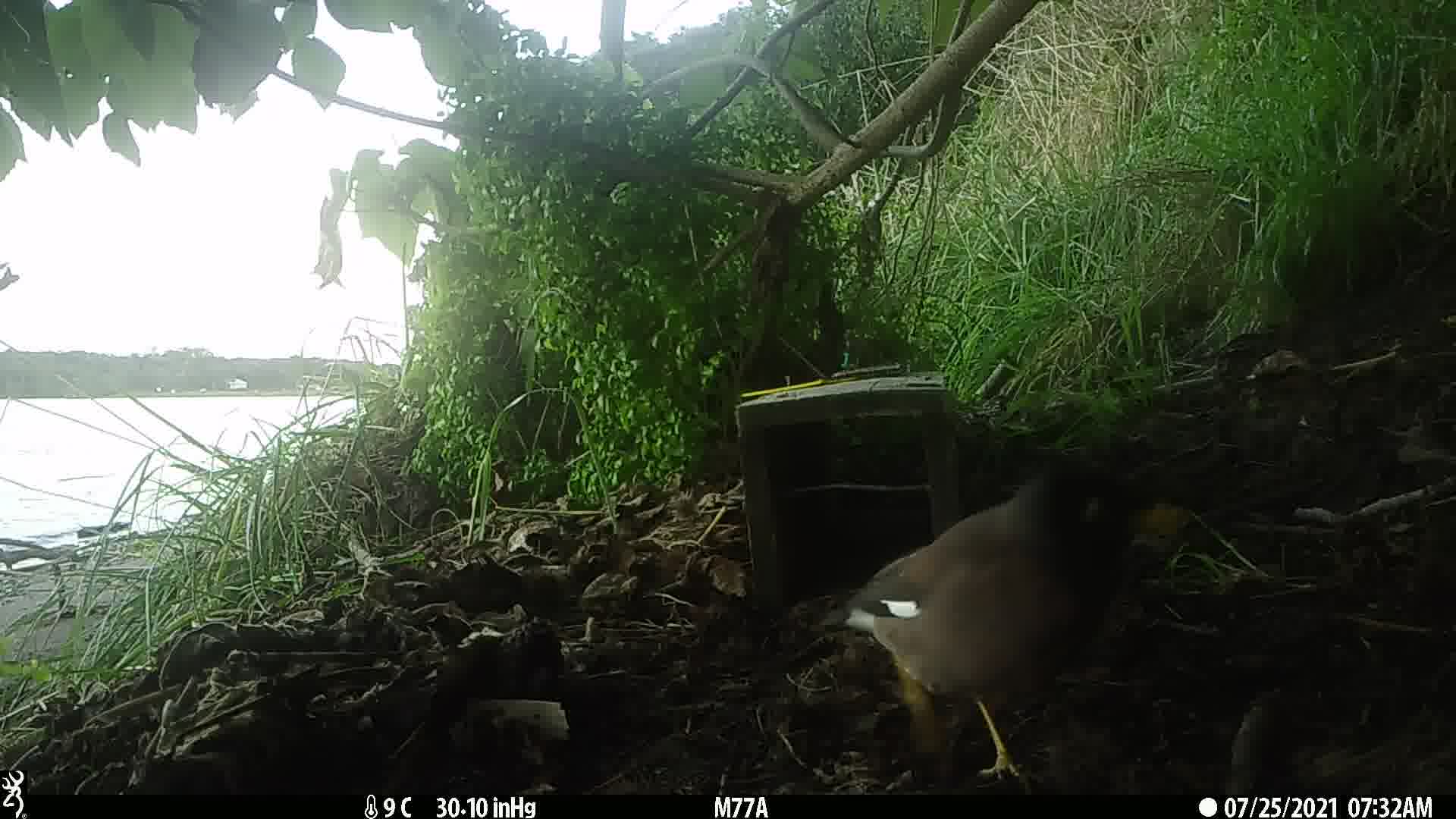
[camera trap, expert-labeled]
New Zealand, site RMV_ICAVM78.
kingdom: Animalia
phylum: Chordata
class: Aves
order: Passeriformes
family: Sturnidae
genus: Acridotheres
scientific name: Acridotheres tristis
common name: common myna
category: myna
Myna (common myna) (Acridotheres tristis).